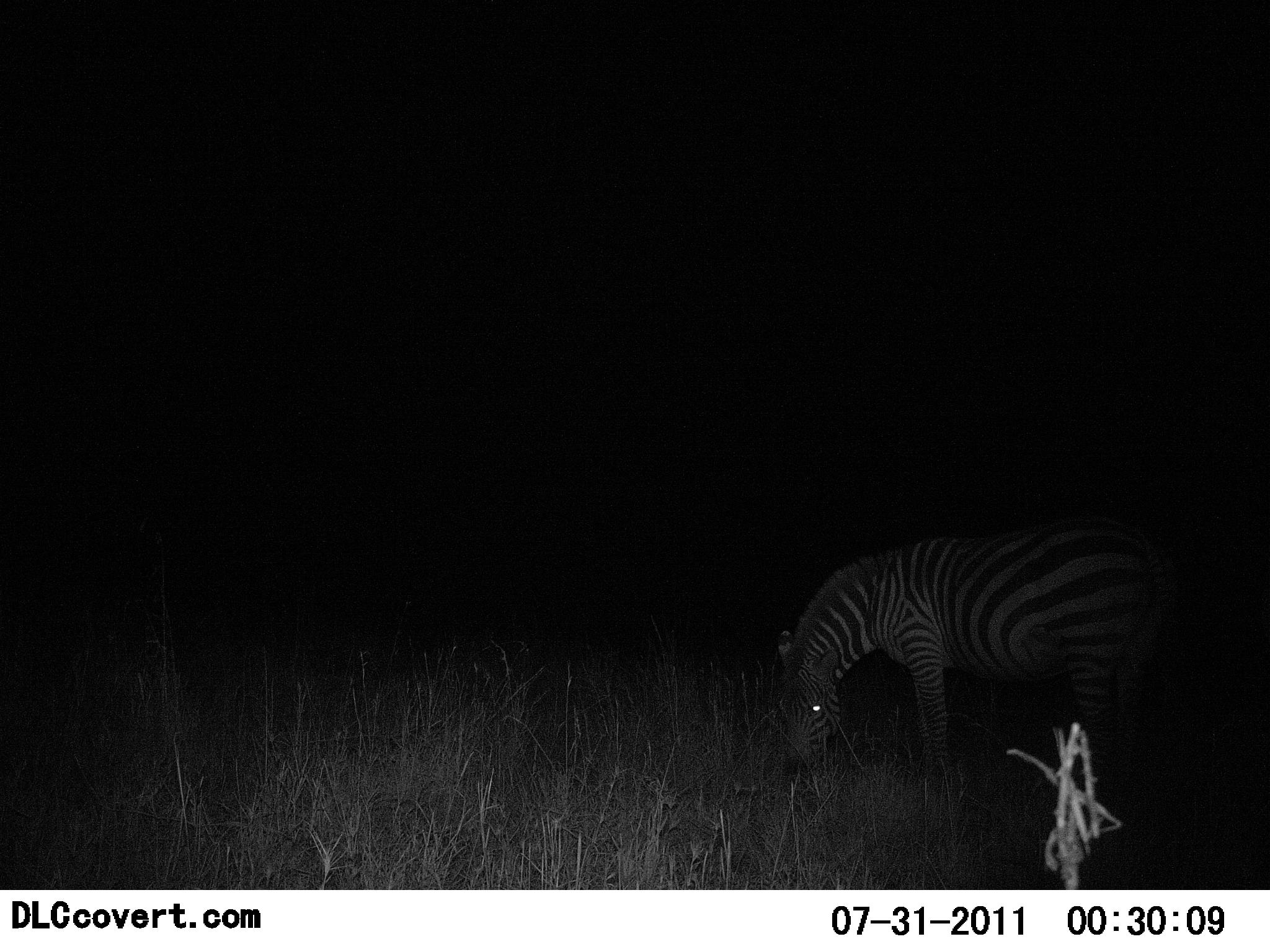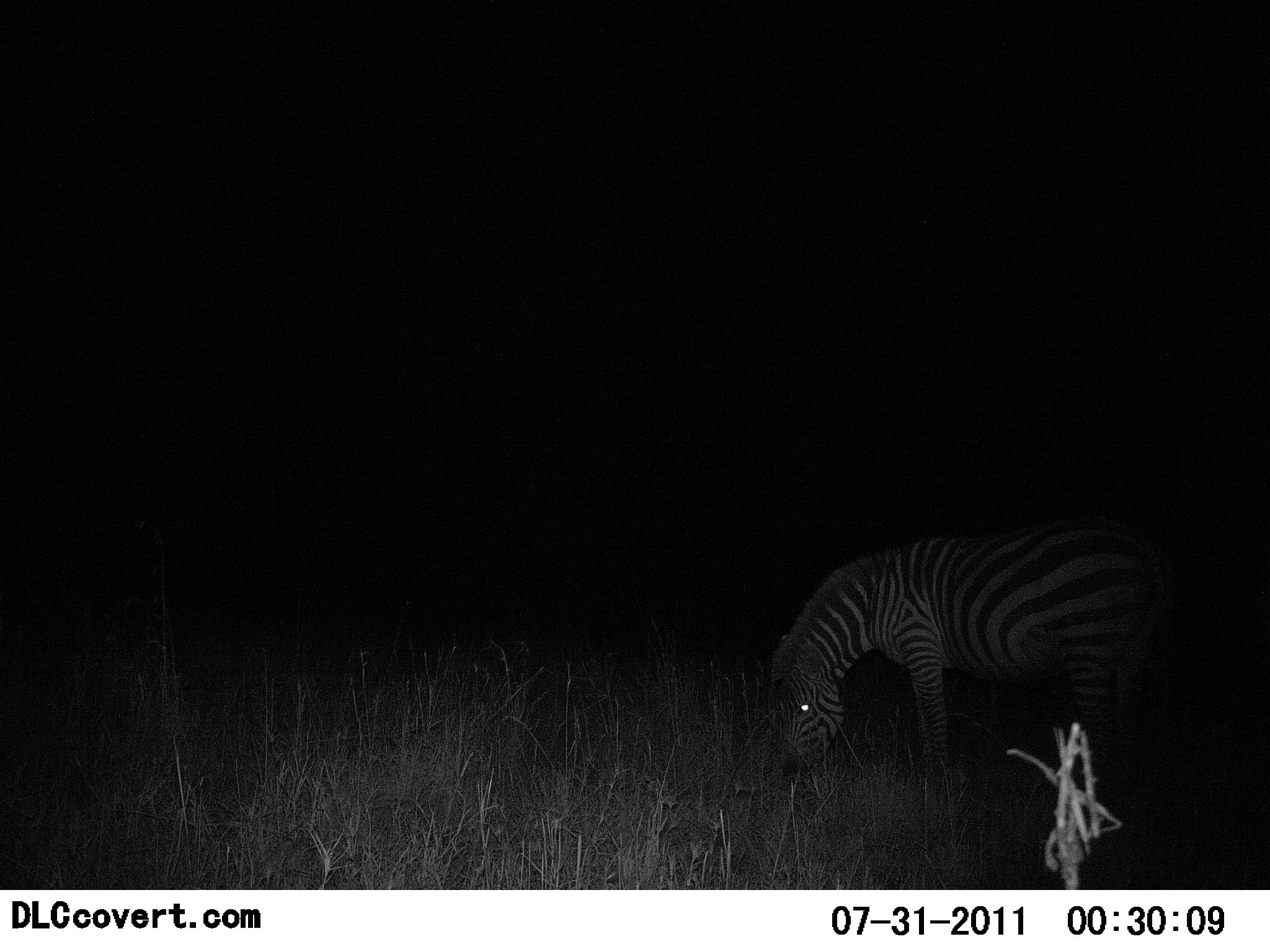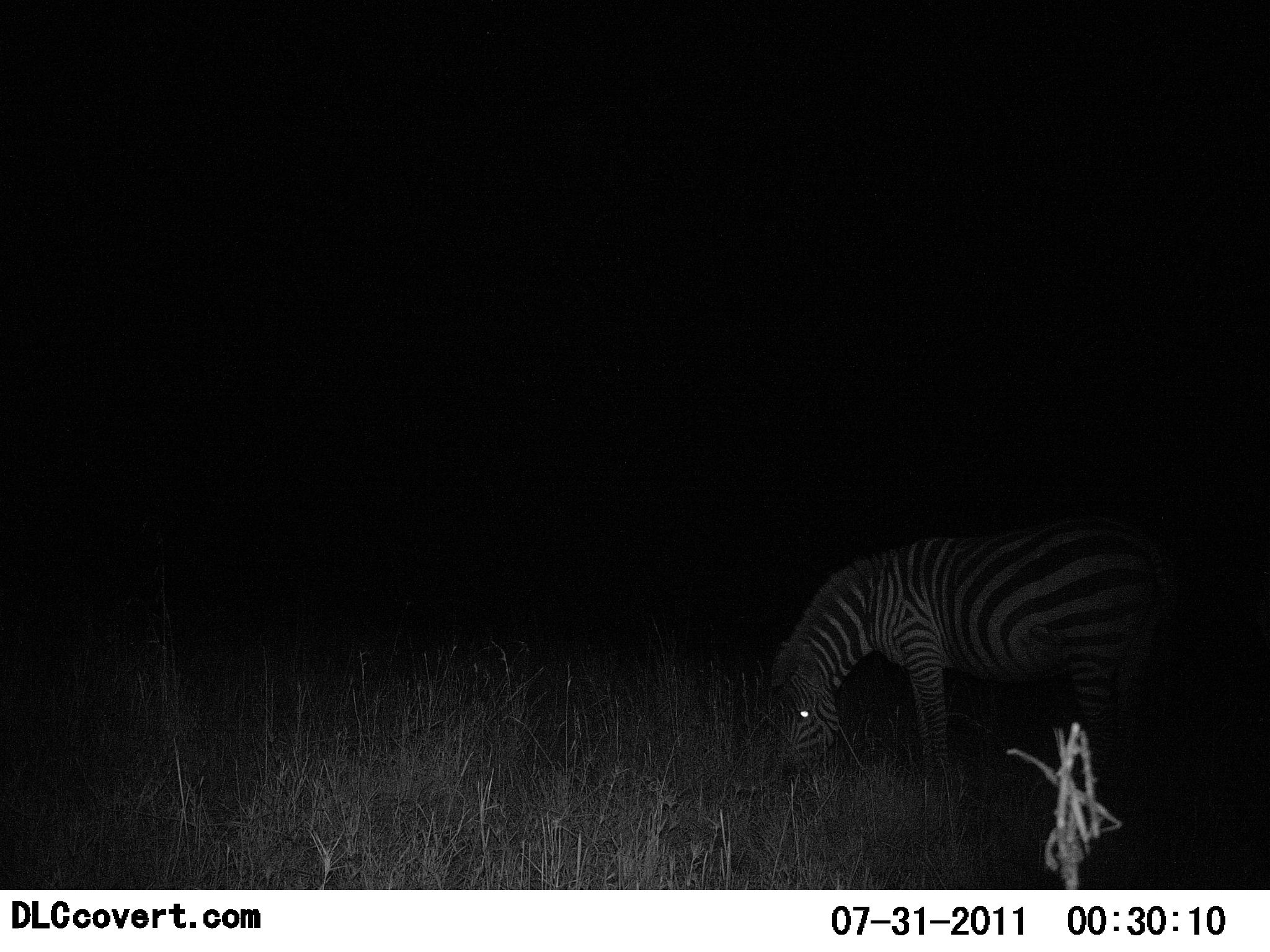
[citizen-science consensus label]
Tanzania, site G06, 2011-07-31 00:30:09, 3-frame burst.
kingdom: Animalia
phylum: Chordata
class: Mammalia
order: Perissodactyla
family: Equidae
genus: Equus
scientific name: Equus quagga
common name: plains zebra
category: zebra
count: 1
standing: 23%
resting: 0%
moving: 0%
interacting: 0%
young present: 0%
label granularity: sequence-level